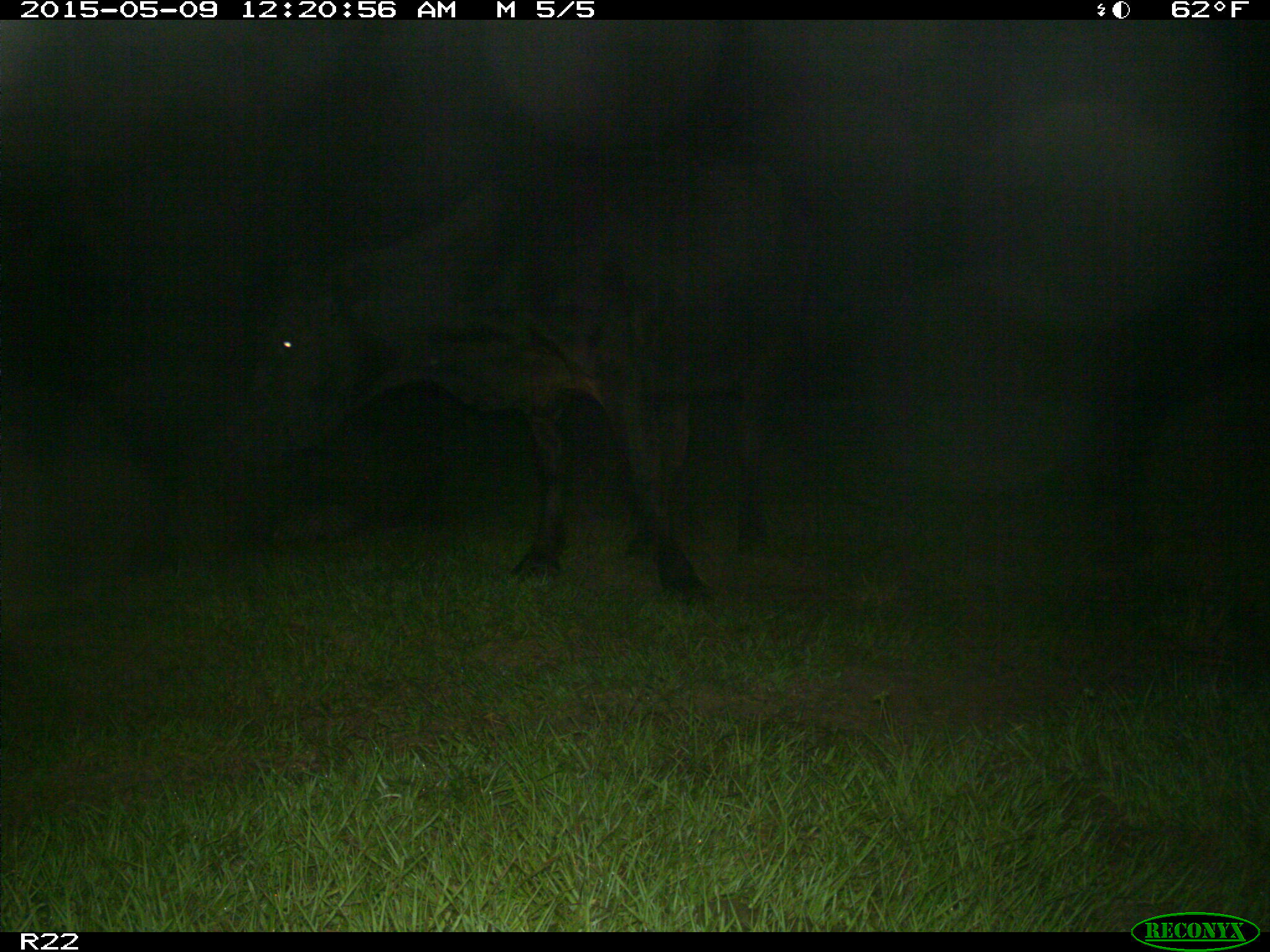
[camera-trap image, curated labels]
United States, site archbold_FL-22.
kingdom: Animalia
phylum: Chordata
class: Mammalia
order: Artiodactyla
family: Bovidae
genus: Bos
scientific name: Bos taurus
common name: domestic cow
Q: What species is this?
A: Bos taurus (domestic cow).